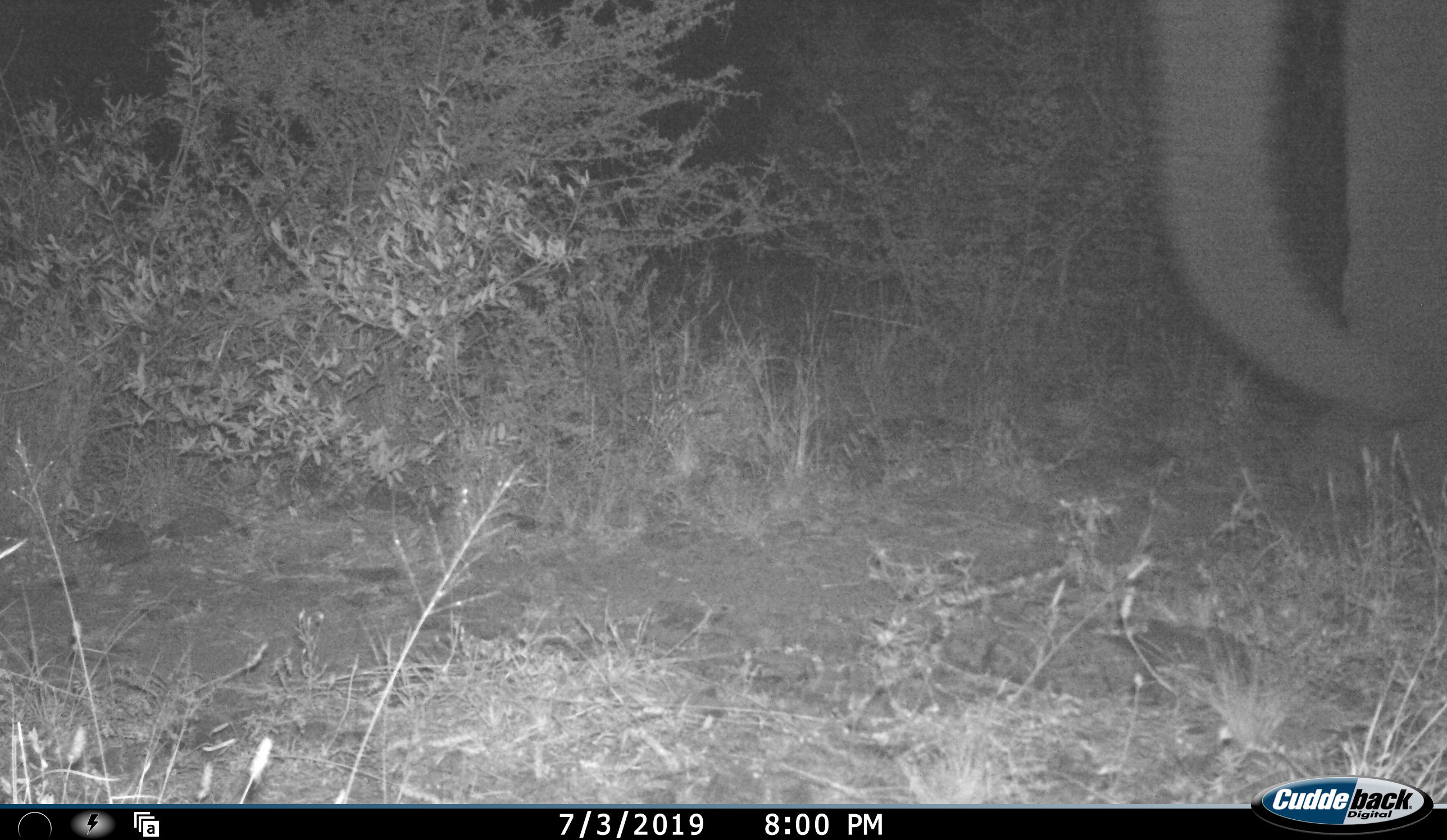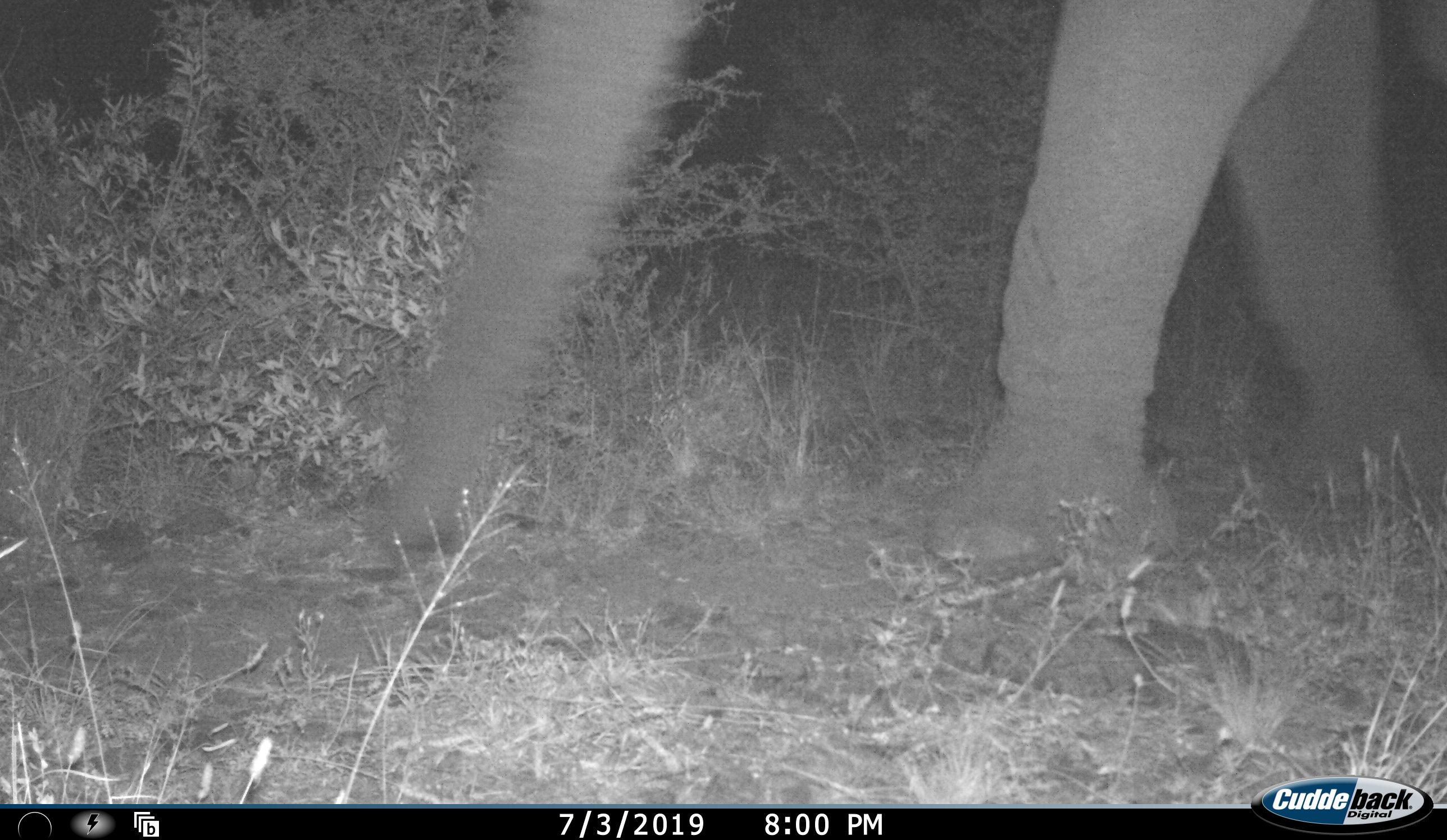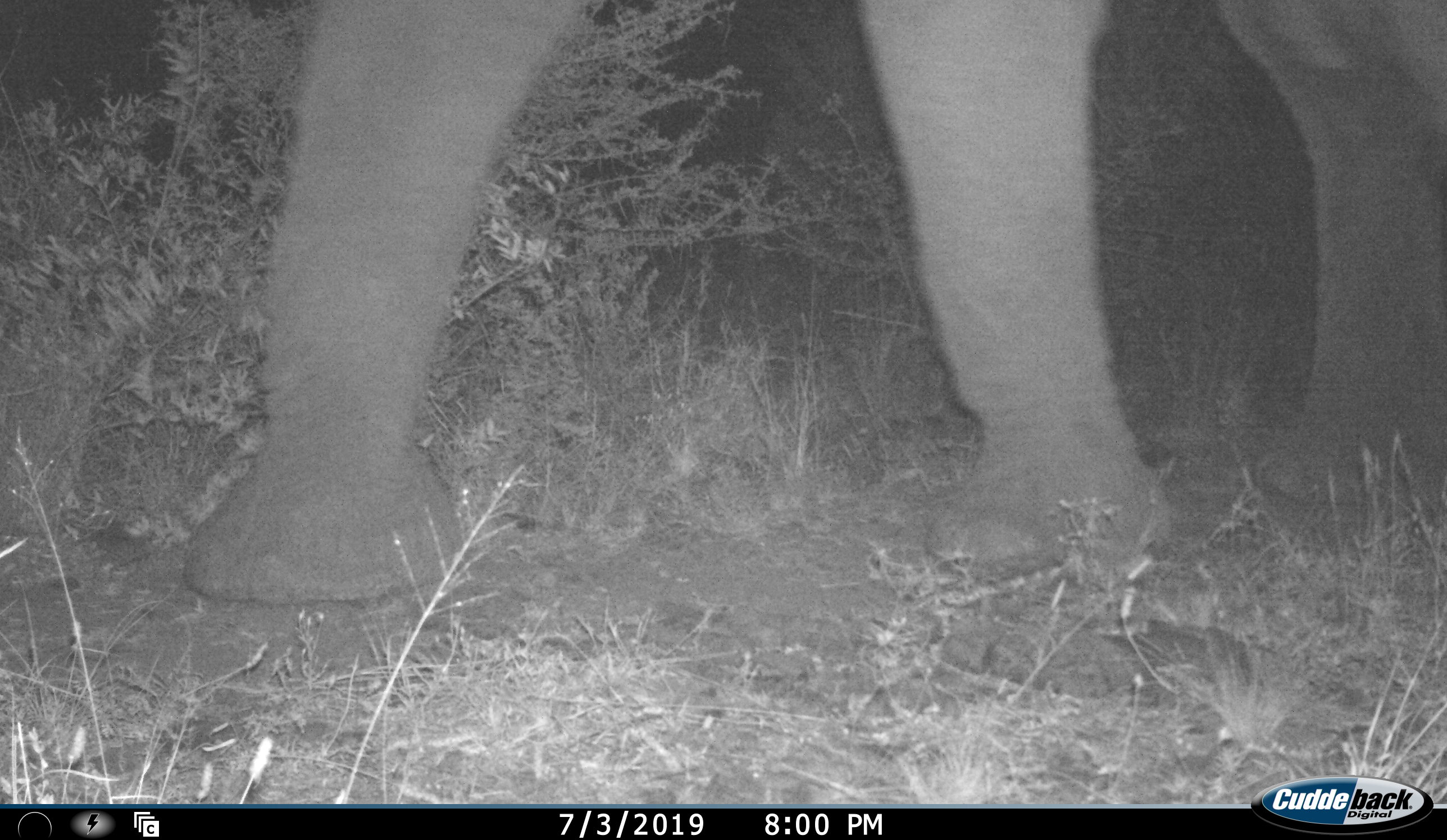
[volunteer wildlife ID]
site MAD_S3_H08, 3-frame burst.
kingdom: Animalia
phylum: Chordata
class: Mammalia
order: Proboscidea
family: Elephantidae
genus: Loxodonta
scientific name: Loxodonta africana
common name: african bush elephant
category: elephant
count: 1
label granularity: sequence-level